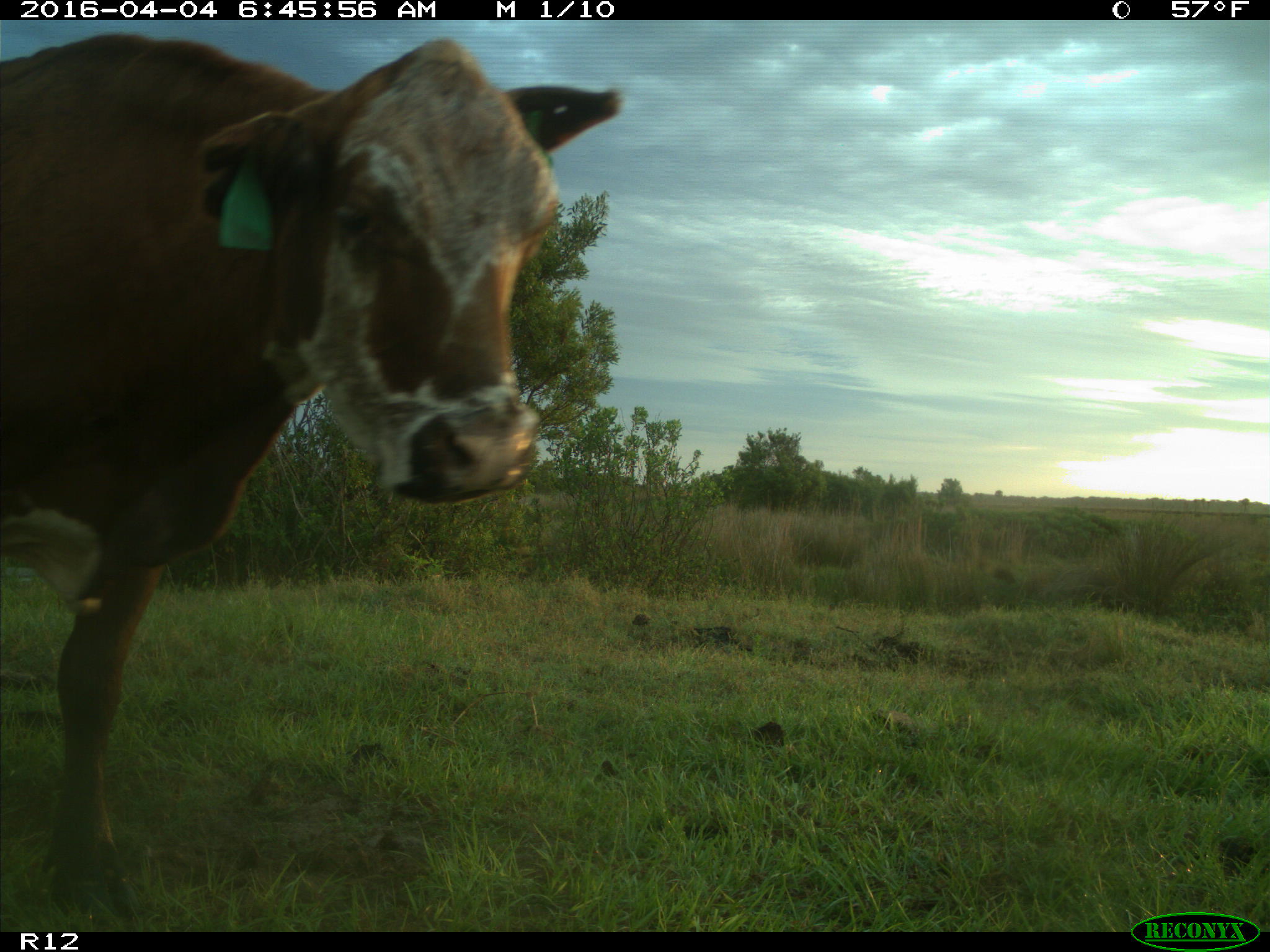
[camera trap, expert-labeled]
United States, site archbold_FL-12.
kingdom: Animalia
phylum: Chordata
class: Mammalia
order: Artiodactyla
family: Bovidae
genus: Bos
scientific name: Bos taurus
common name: domestic cow